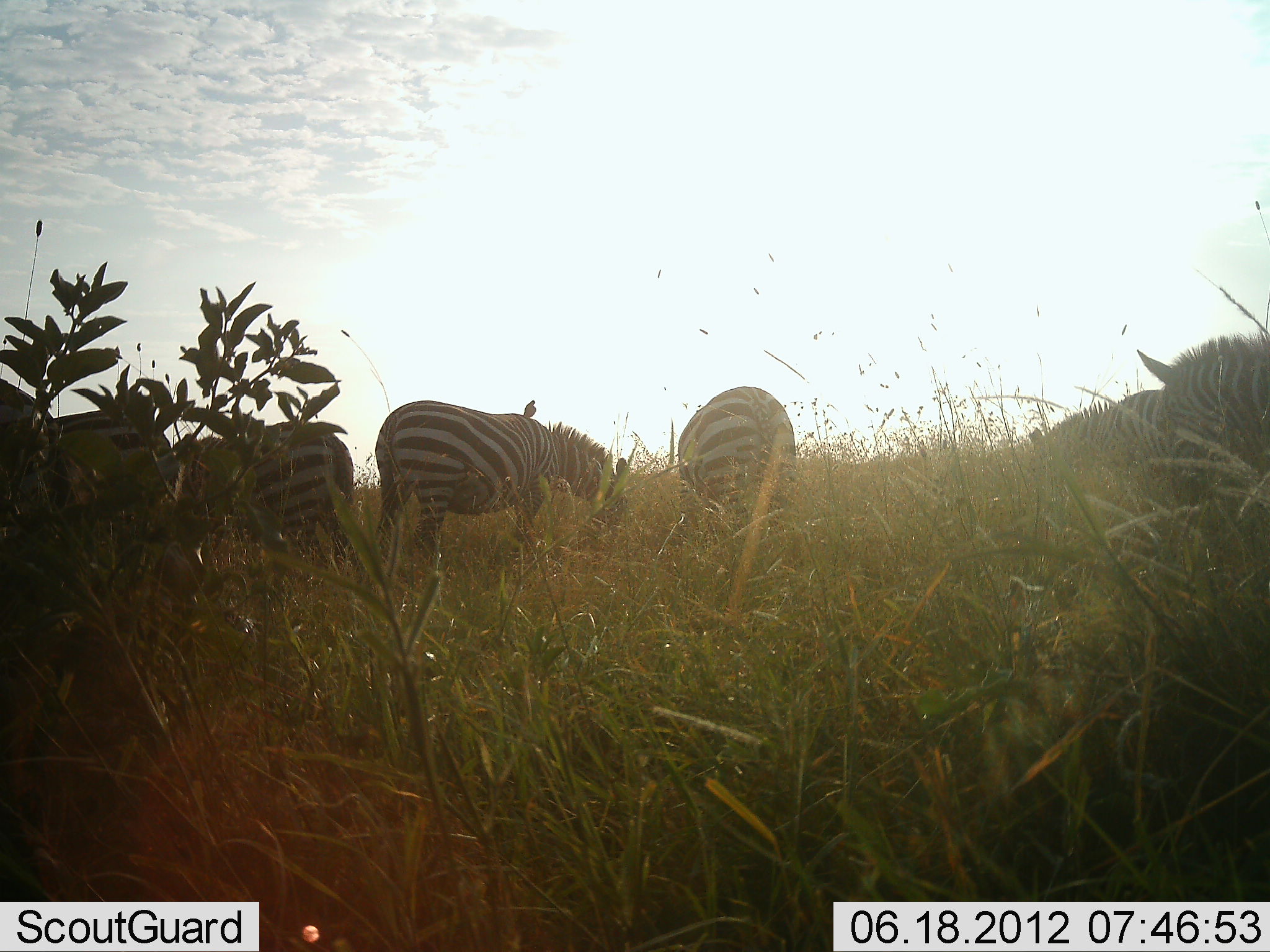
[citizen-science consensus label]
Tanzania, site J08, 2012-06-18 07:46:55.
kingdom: Animalia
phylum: Chordata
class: Mammalia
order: Perissodactyla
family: Equidae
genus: Equus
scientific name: Equus quagga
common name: plains zebra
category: zebra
Zebra (plains zebra) (Equus quagga), count 6. Behavior (volunteer vote fractions): standing 44%, resting 0%, moving 6%, interacting 0%. Young present (vote fraction): 0%. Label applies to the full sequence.